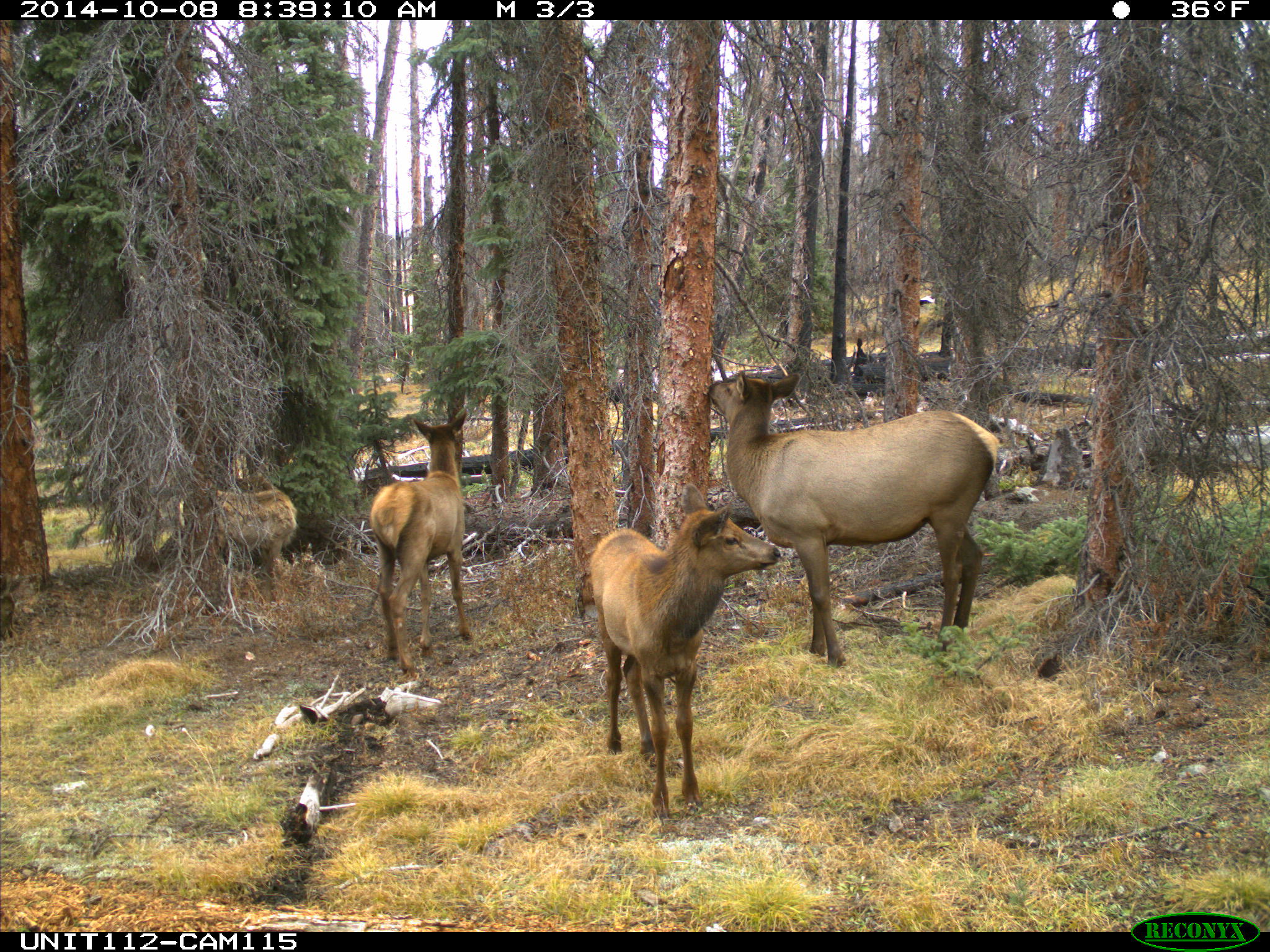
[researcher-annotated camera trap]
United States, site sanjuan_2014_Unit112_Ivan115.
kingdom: Animalia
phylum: Chordata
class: Mammalia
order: Artiodactyla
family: Cervidae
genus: Cervus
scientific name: Cervus elaphus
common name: red deer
Cervus elaphus (red deer).